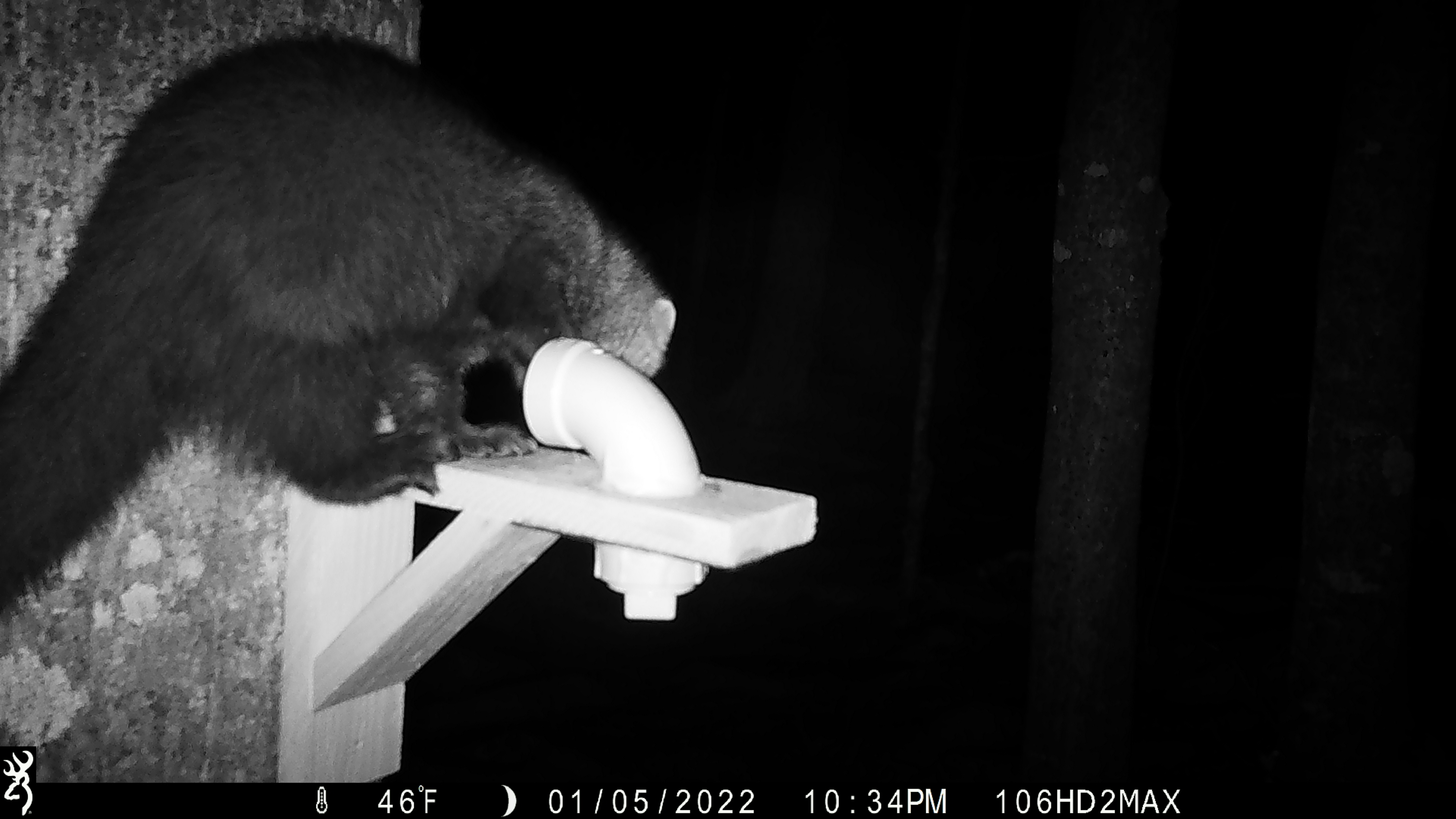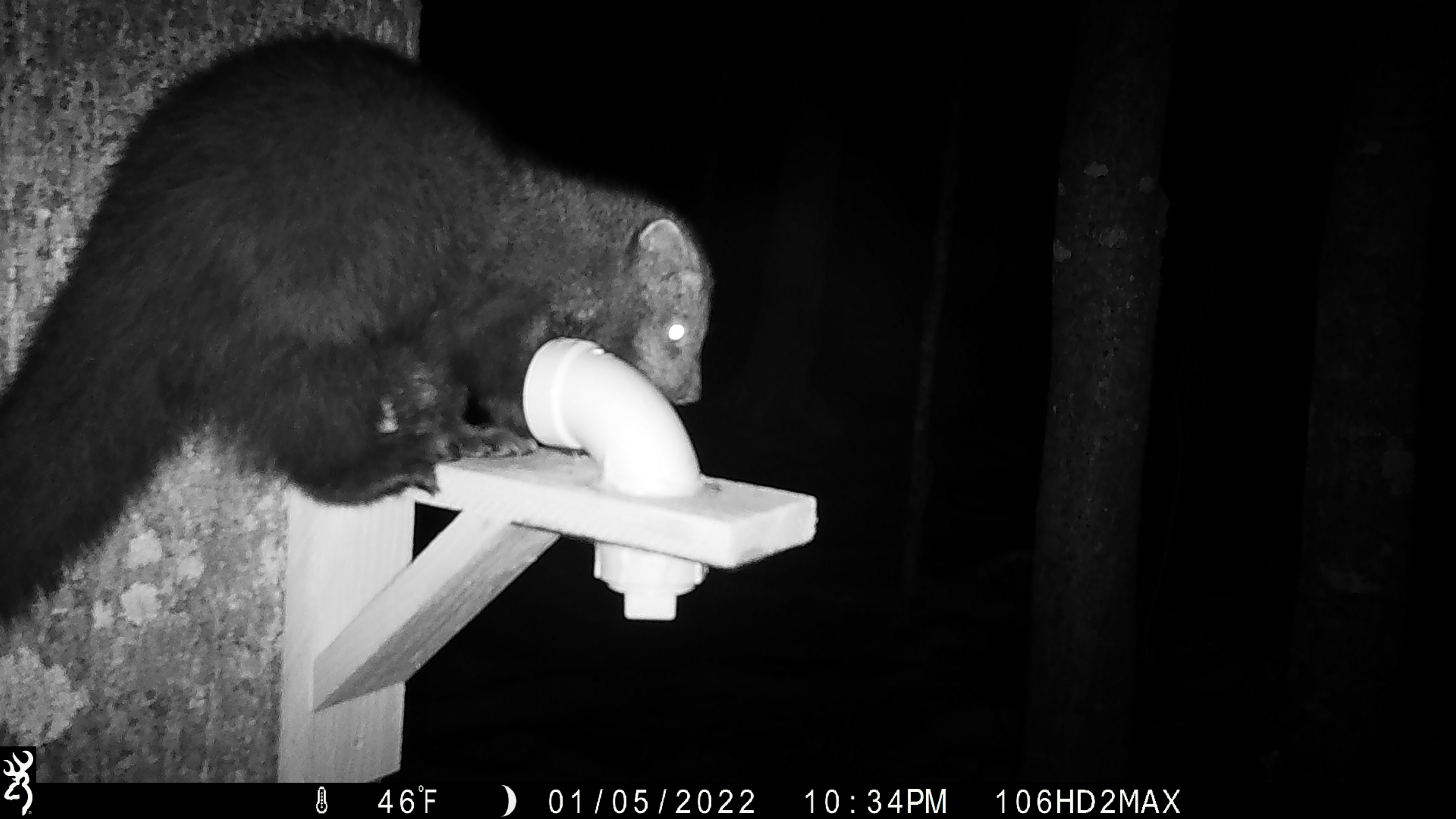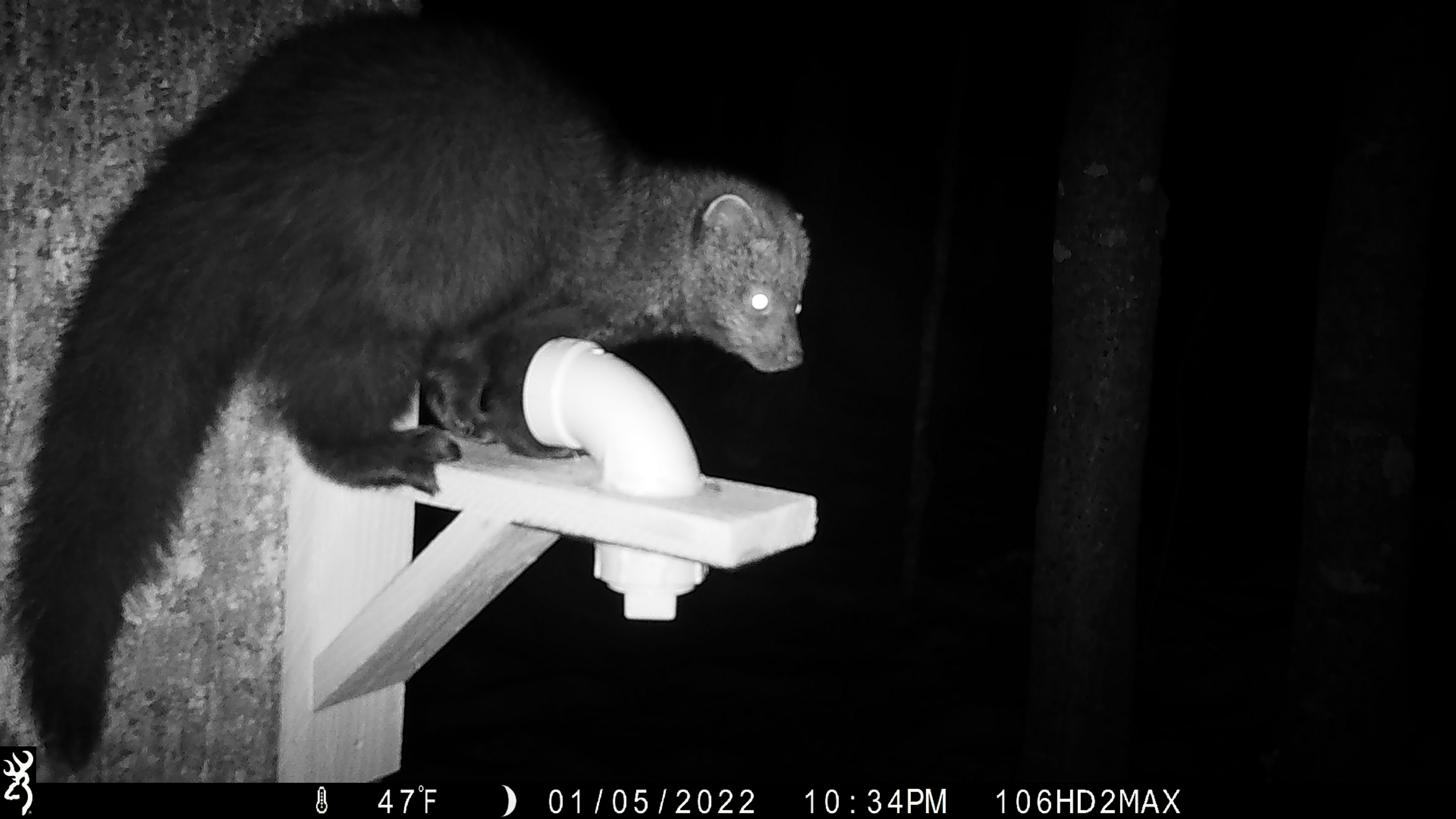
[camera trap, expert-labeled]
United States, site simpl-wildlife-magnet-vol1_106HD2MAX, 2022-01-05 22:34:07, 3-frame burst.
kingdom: Animalia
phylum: Chordata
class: Mammalia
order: Carnivora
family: Mustelidae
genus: Pekania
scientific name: Pekania pennanti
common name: fisher